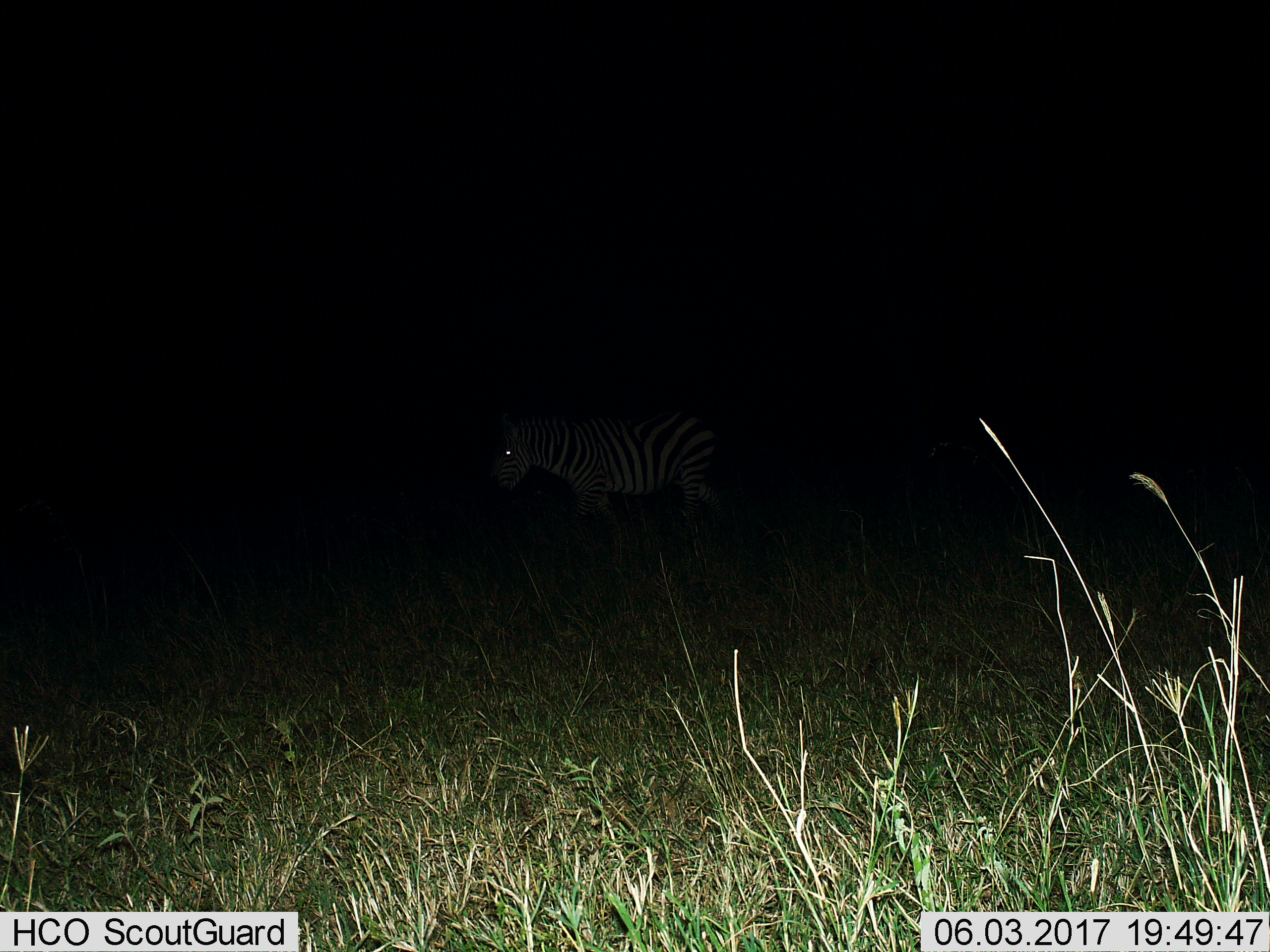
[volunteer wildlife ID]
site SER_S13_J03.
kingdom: Animalia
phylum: Chordata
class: Mammalia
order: Perissodactyla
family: Equidae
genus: Equus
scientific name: Equus quagga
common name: plains zebra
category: zebraplains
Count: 1.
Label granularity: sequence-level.